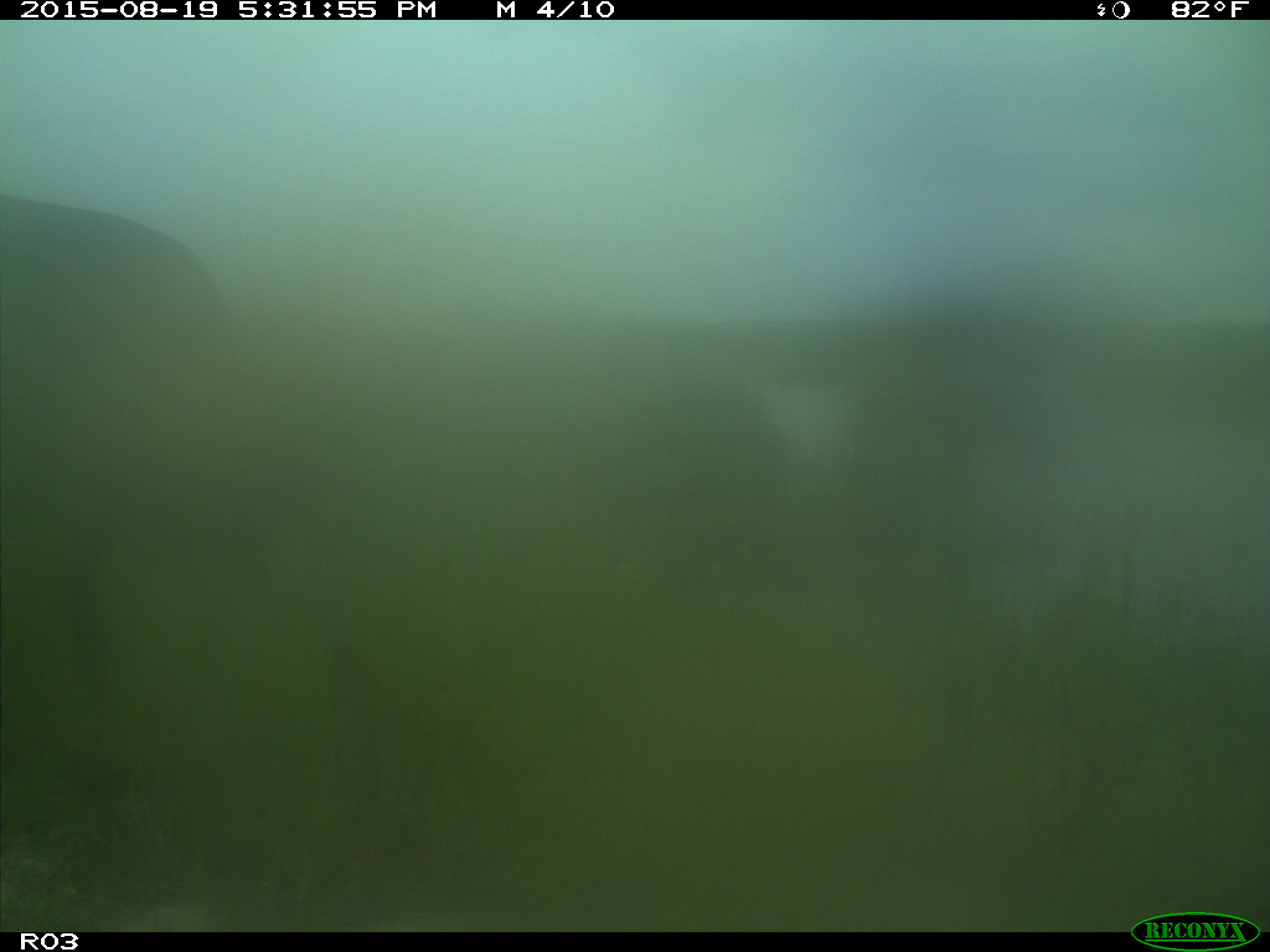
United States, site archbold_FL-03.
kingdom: Animalia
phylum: Chordata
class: Mammalia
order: Artiodactyla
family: Bovidae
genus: Bos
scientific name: Bos taurus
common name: domestic cow